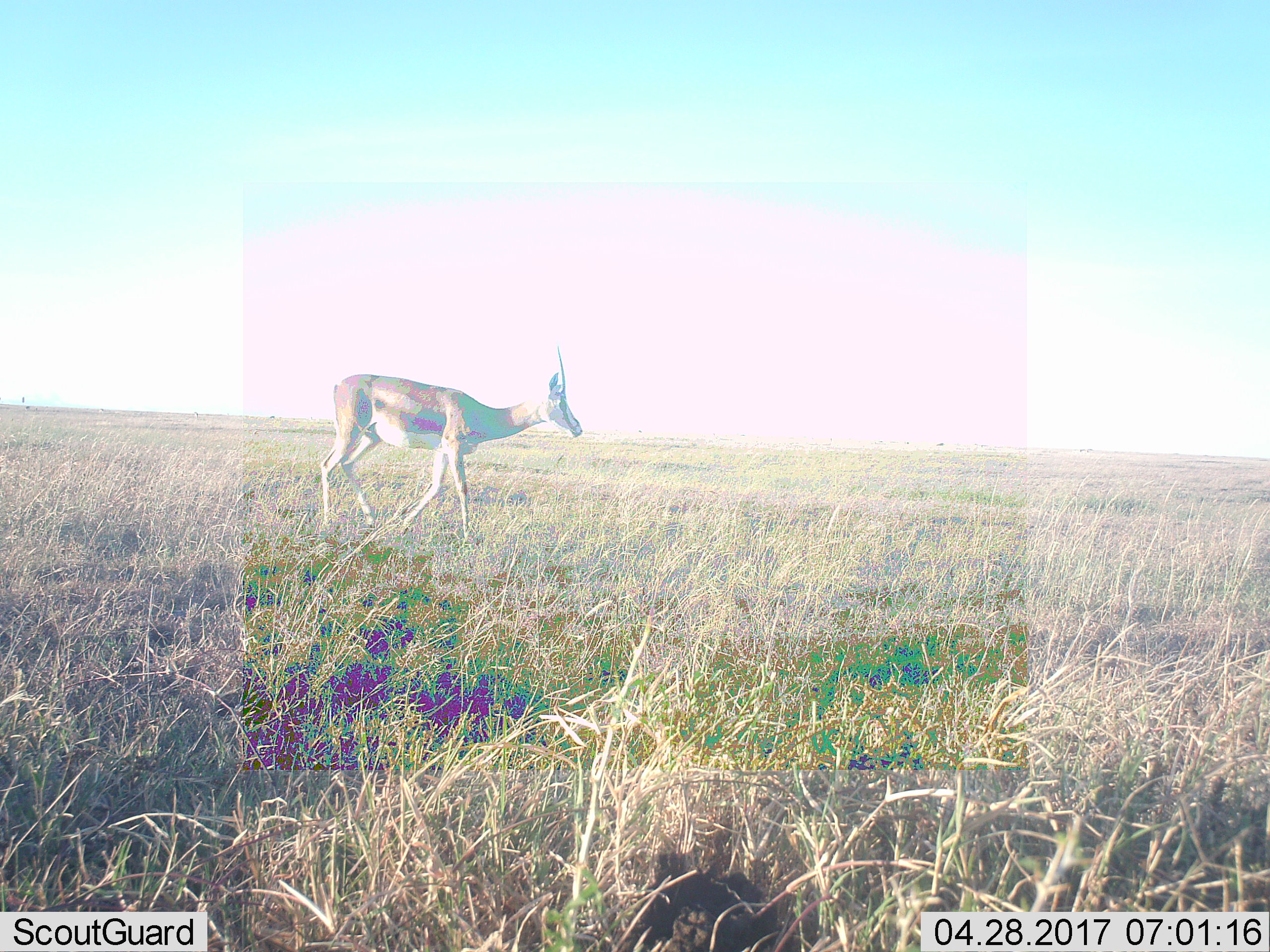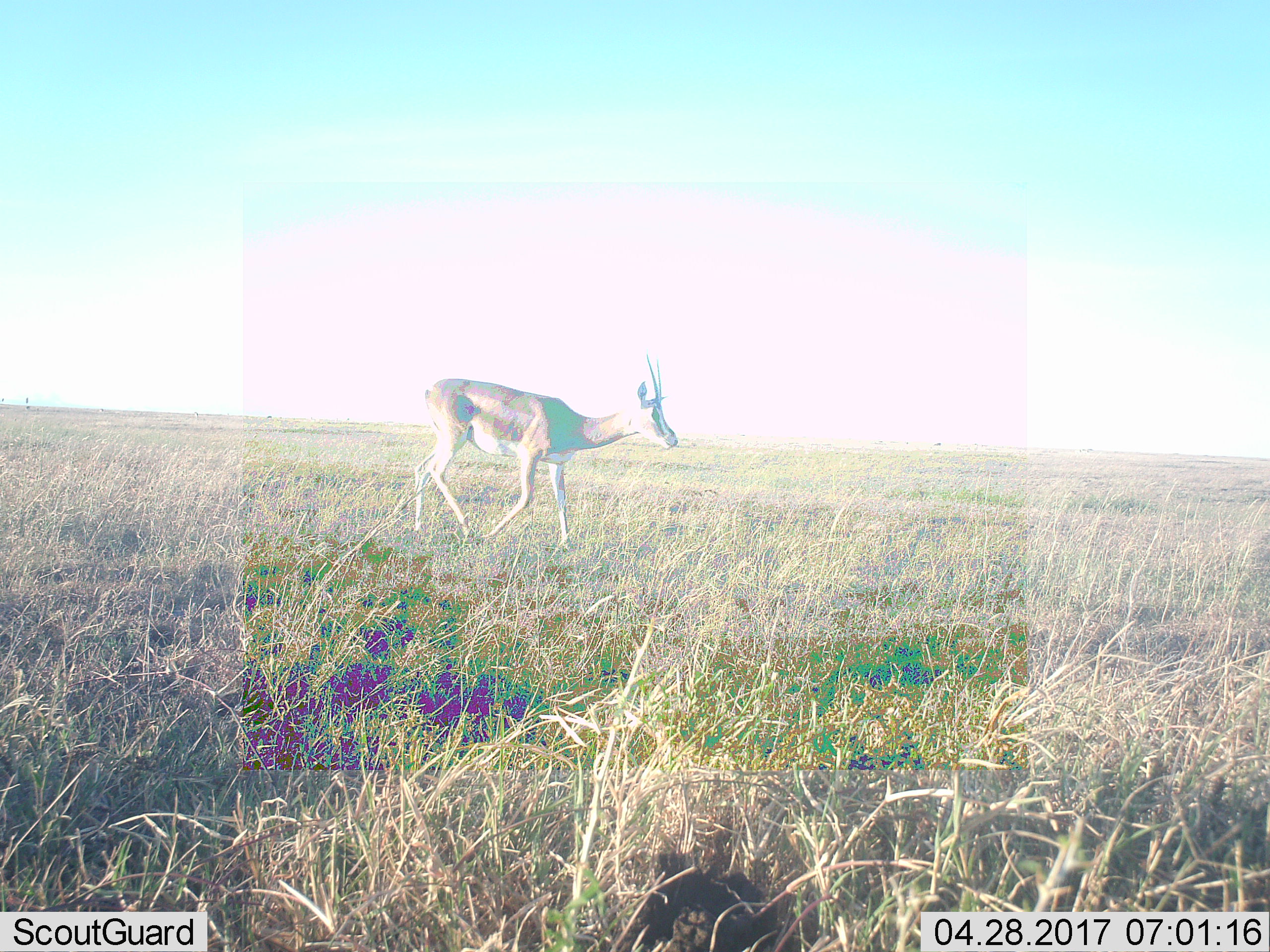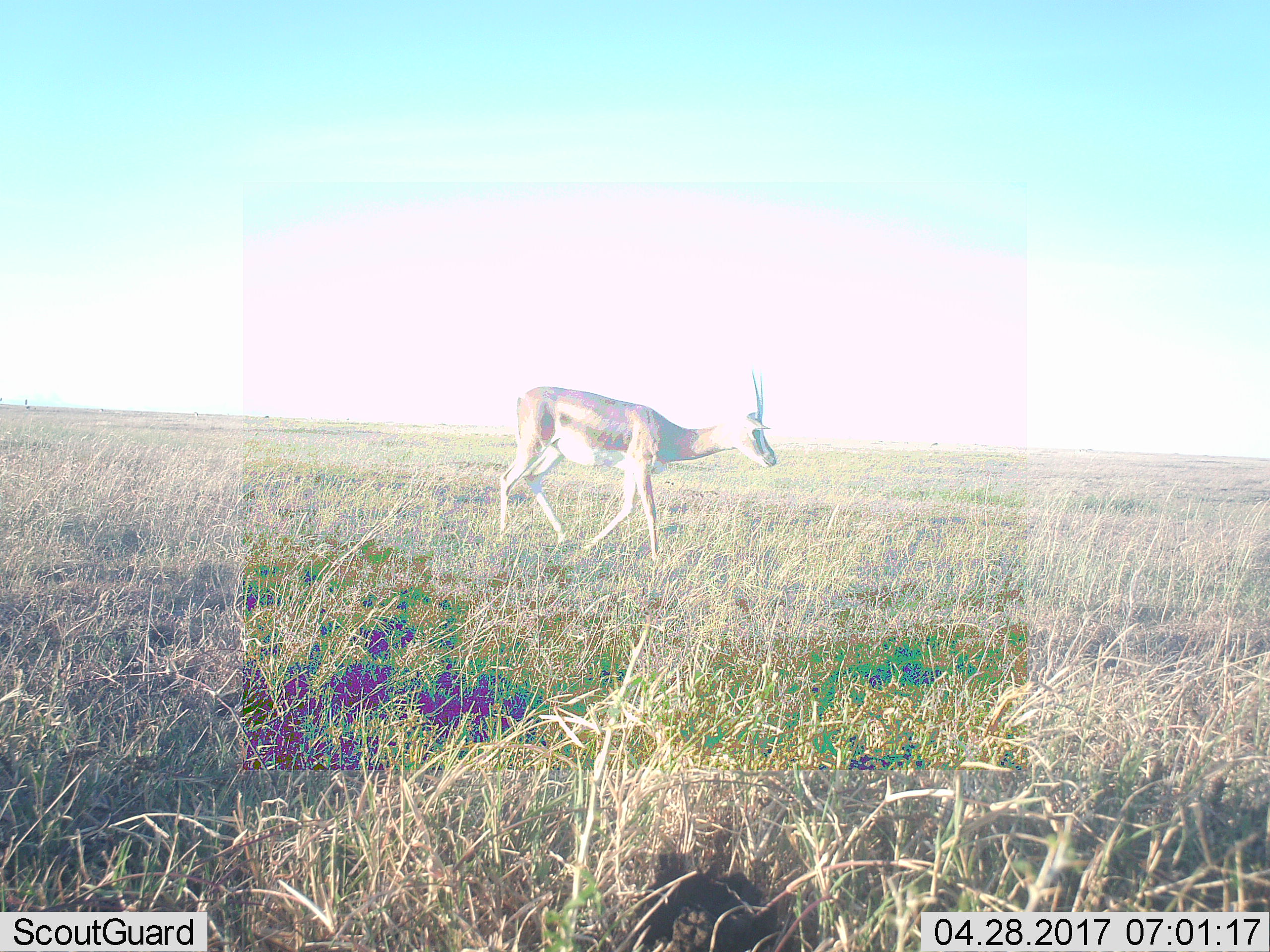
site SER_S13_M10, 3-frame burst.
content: unidentified animal